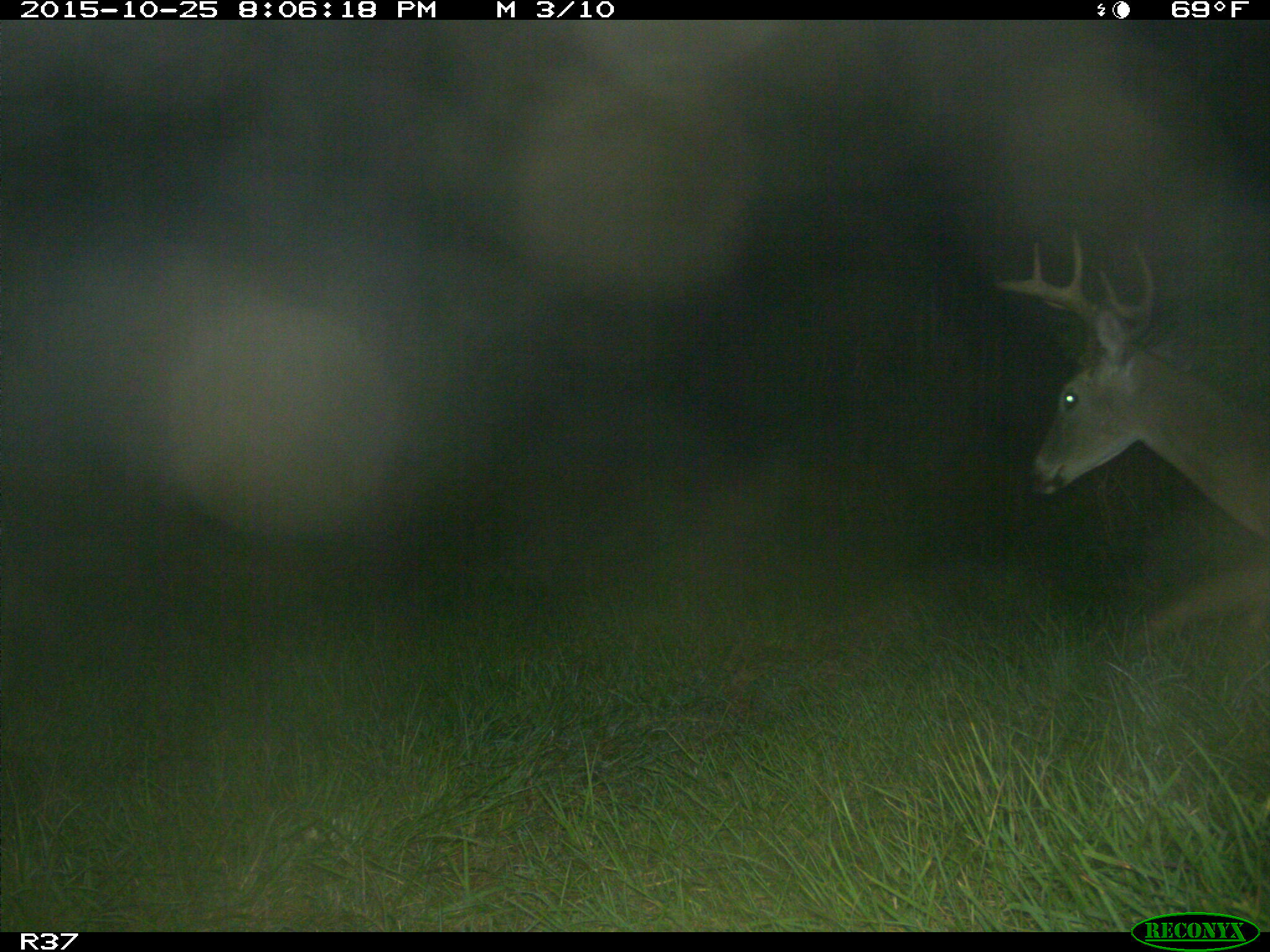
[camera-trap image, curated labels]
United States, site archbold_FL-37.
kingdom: Animalia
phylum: Chordata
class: Mammalia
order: Artiodactyla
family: Cervidae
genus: Odocoileus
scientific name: Odocoileus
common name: deer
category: unidentified deer